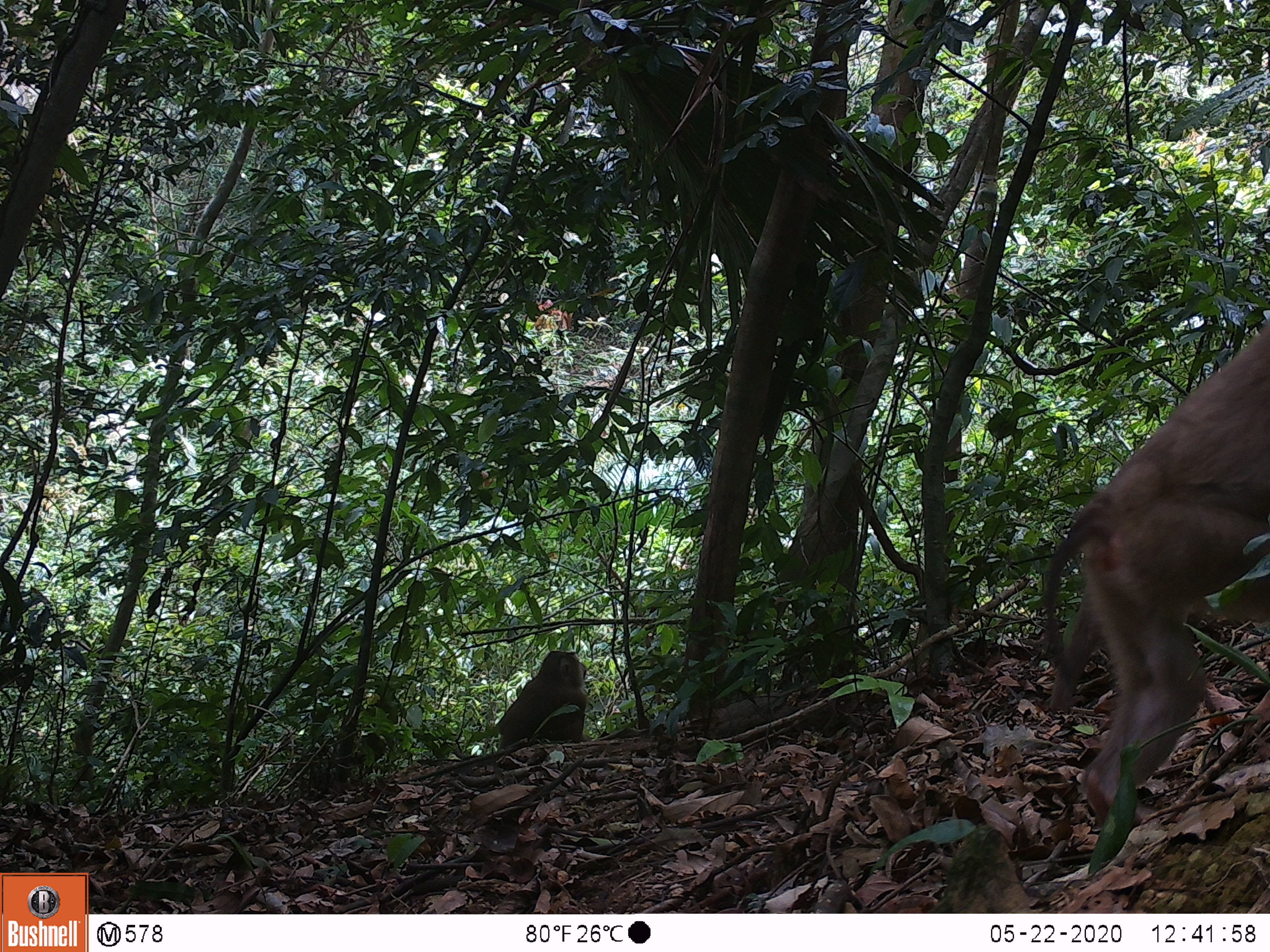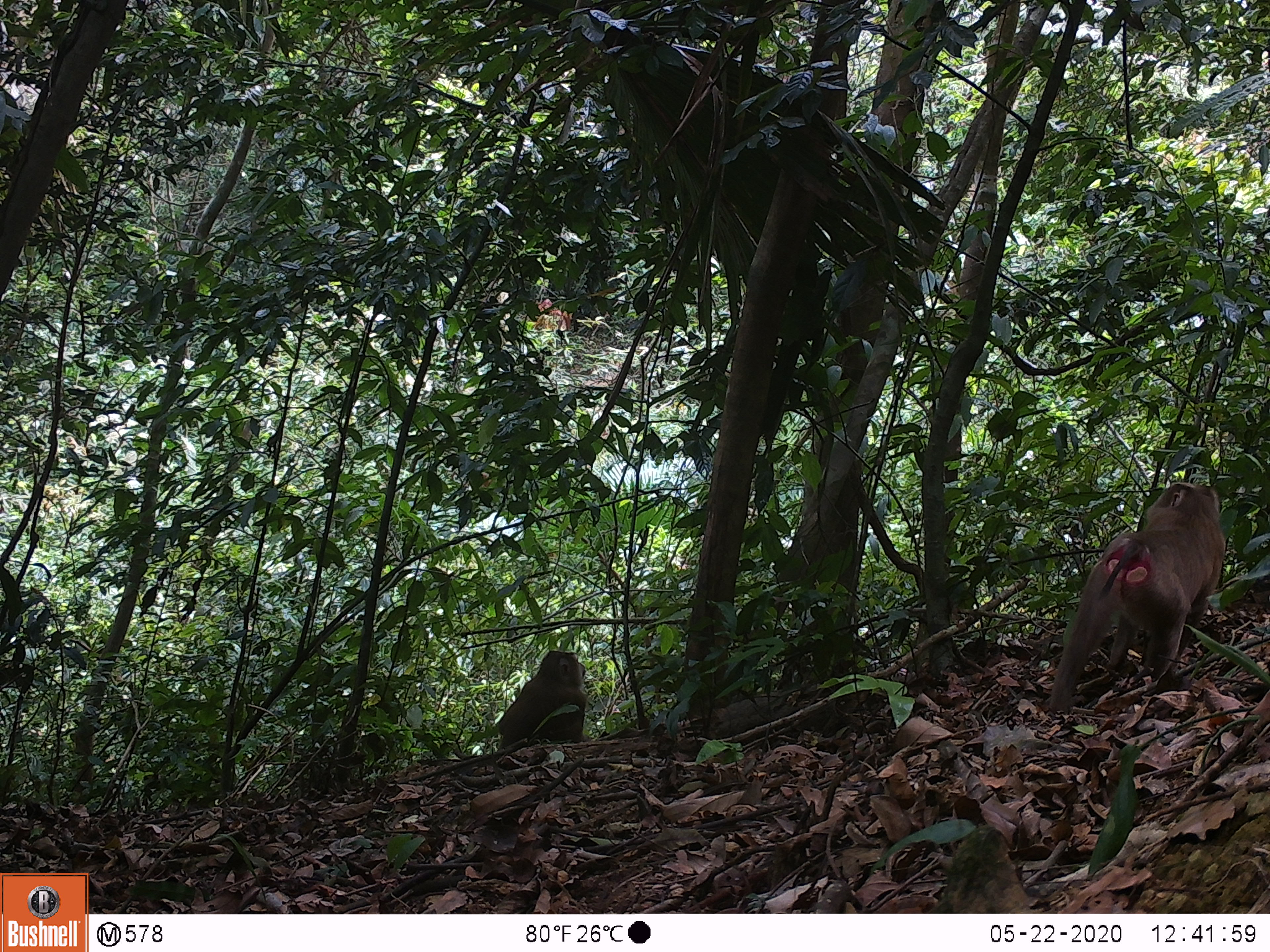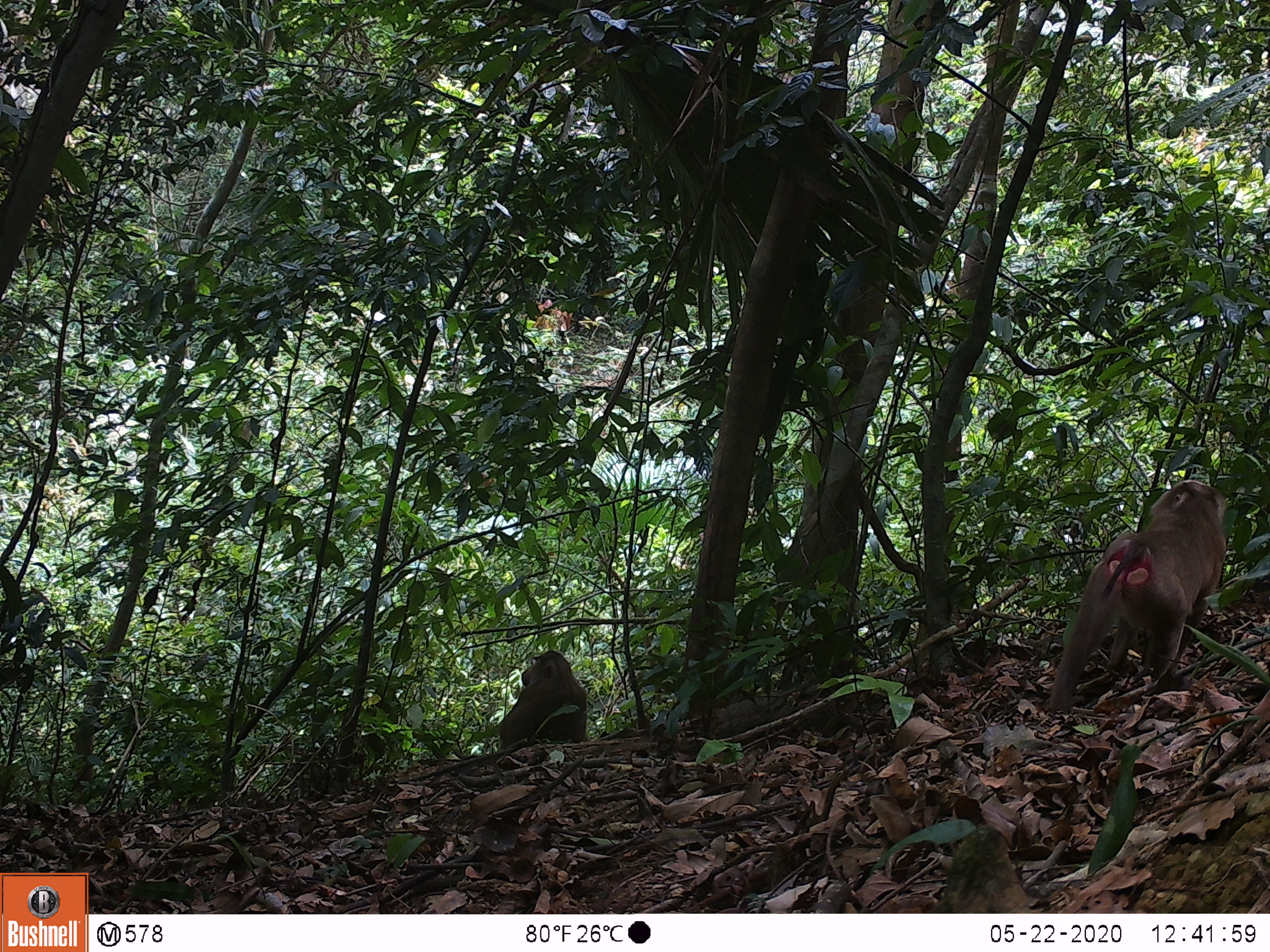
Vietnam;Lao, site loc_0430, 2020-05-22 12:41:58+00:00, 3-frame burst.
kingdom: Animalia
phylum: Chordata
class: Mammalia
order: Primates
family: Cercopithecidae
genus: Macaca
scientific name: Macaca nemestrina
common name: pig-tailed macaque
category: pig tailed macaque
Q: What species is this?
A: Pig tailed macaque (pig-tailed macaque) (Macaca nemestrina).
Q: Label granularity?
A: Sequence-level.